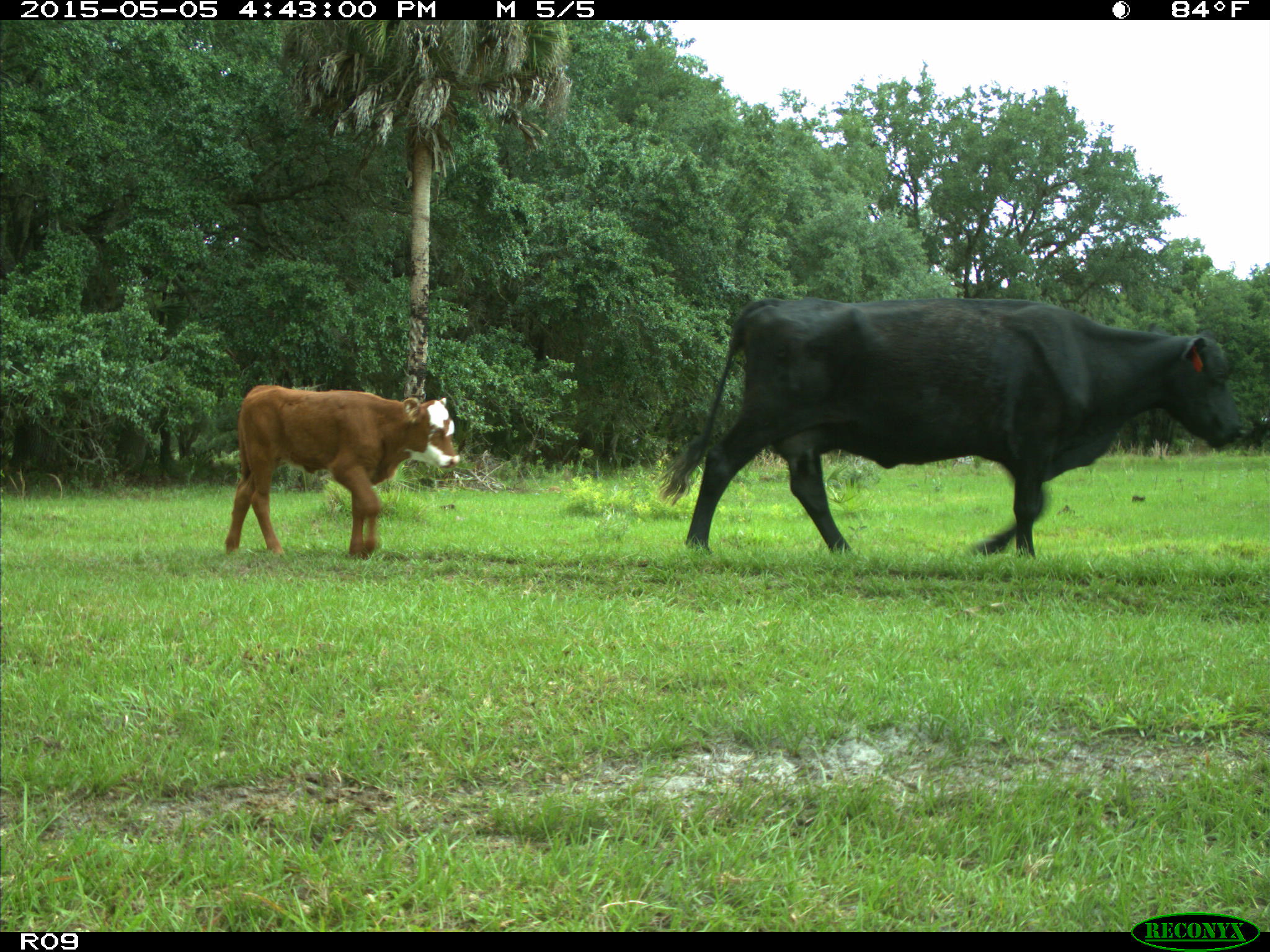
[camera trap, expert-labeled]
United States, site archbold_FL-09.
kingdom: Animalia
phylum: Chordata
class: Mammalia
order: Artiodactyla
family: Bovidae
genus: Bos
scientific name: Bos taurus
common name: domestic cow